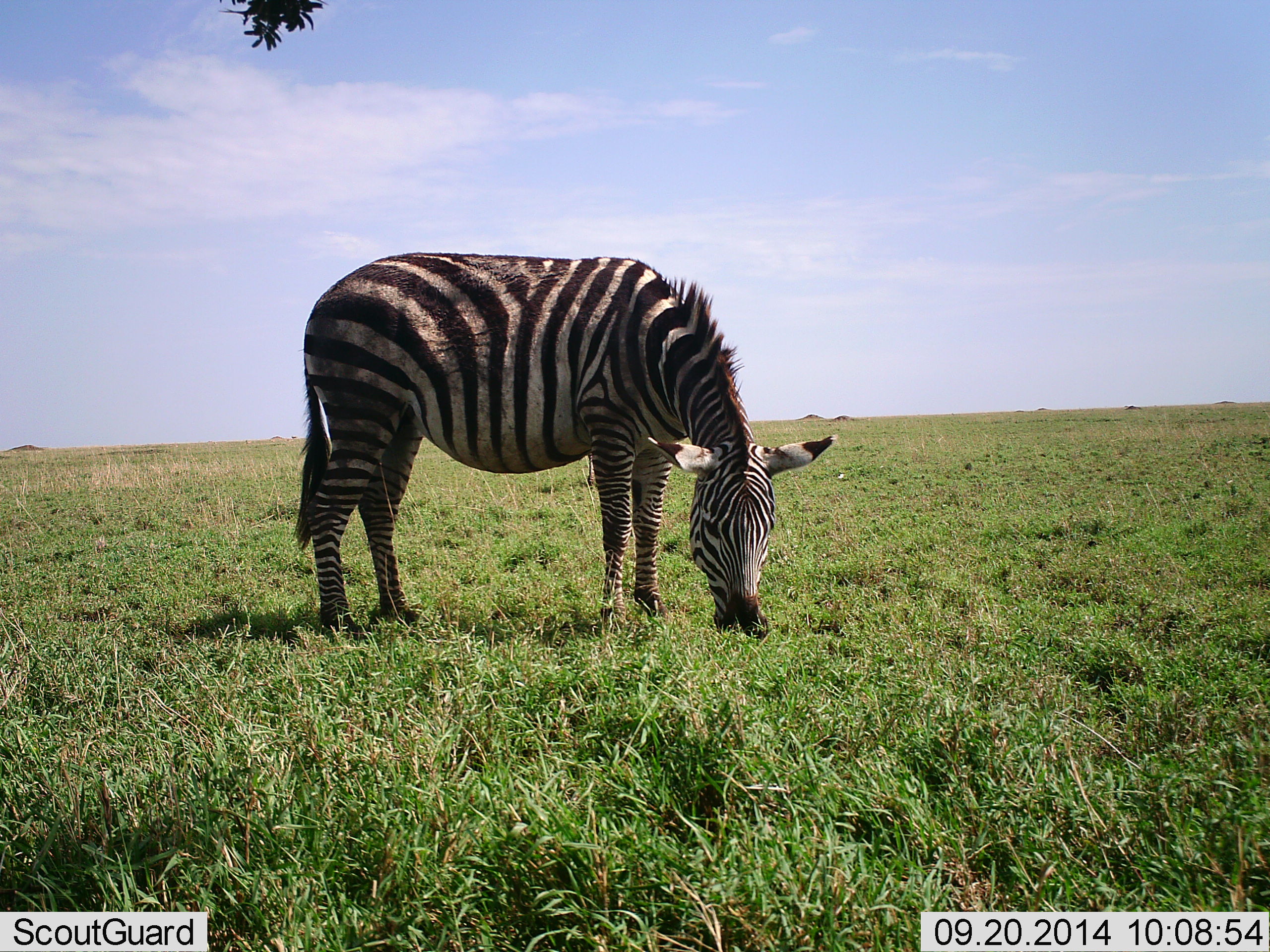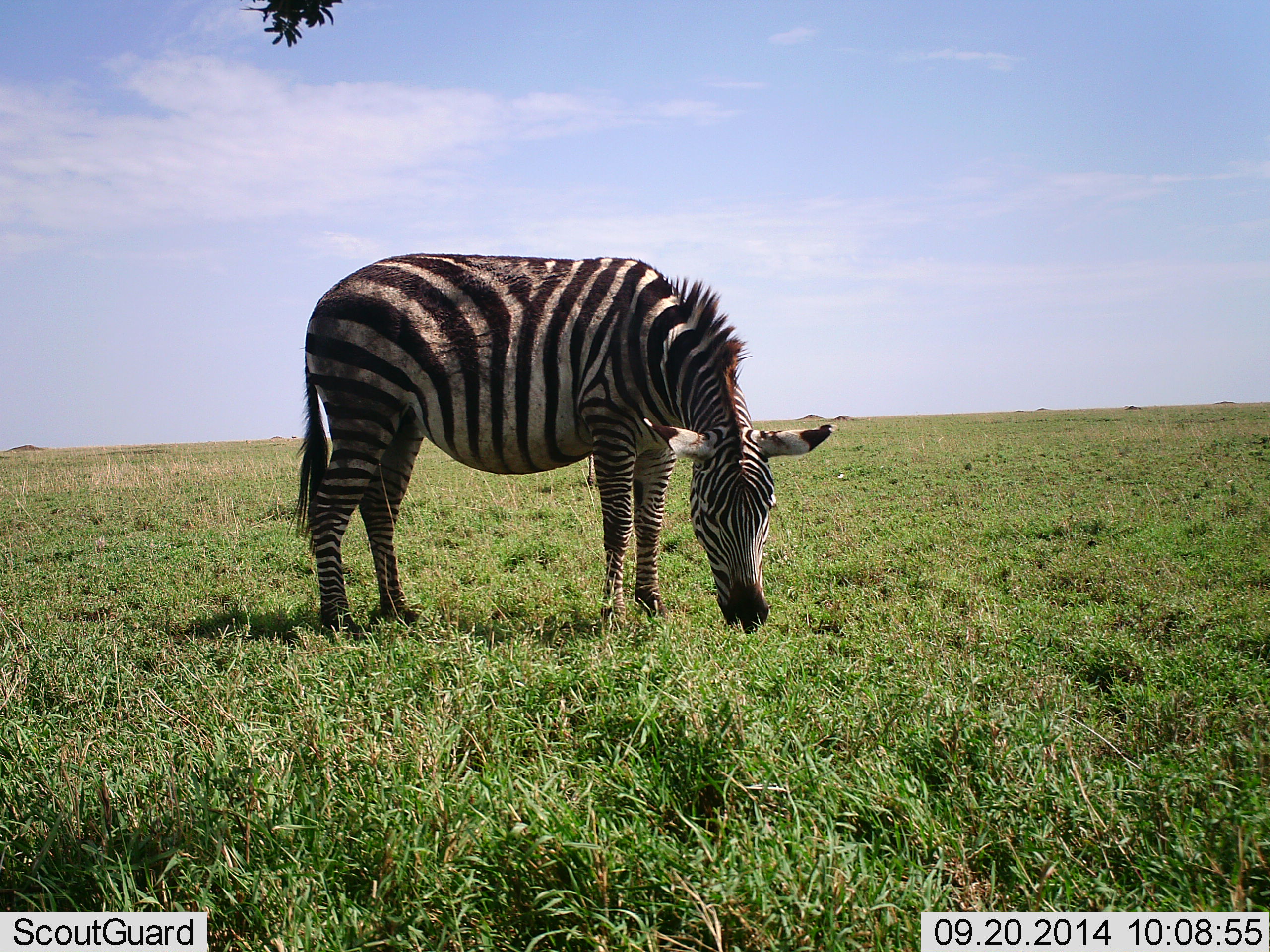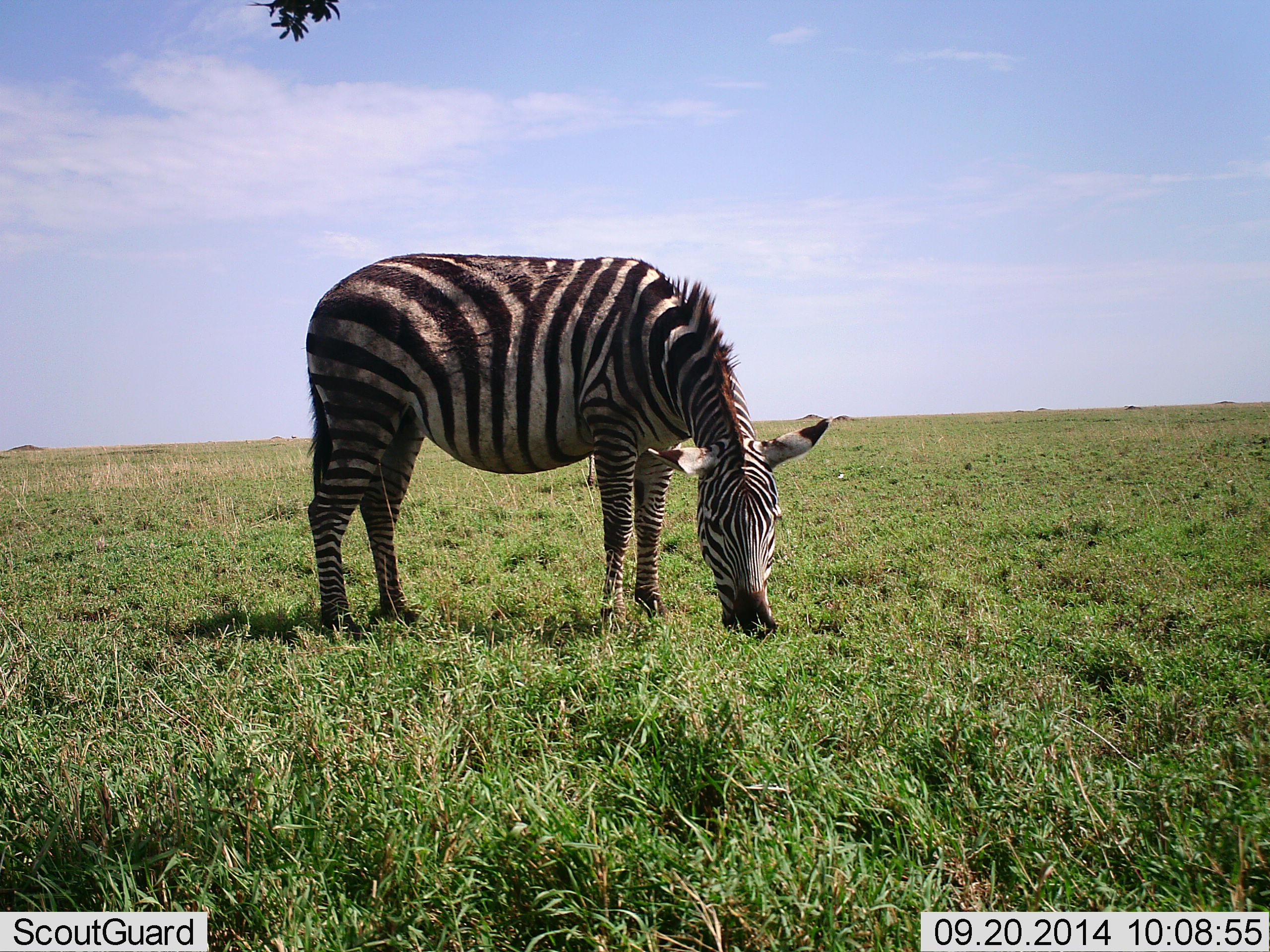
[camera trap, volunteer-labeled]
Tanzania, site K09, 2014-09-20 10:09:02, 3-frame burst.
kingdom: Animalia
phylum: Chordata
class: Mammalia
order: Perissodactyla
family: Equidae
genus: Equus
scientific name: Equus quagga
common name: plains zebra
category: zebra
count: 1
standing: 10%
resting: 0%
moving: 0%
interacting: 0%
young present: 0%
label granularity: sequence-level